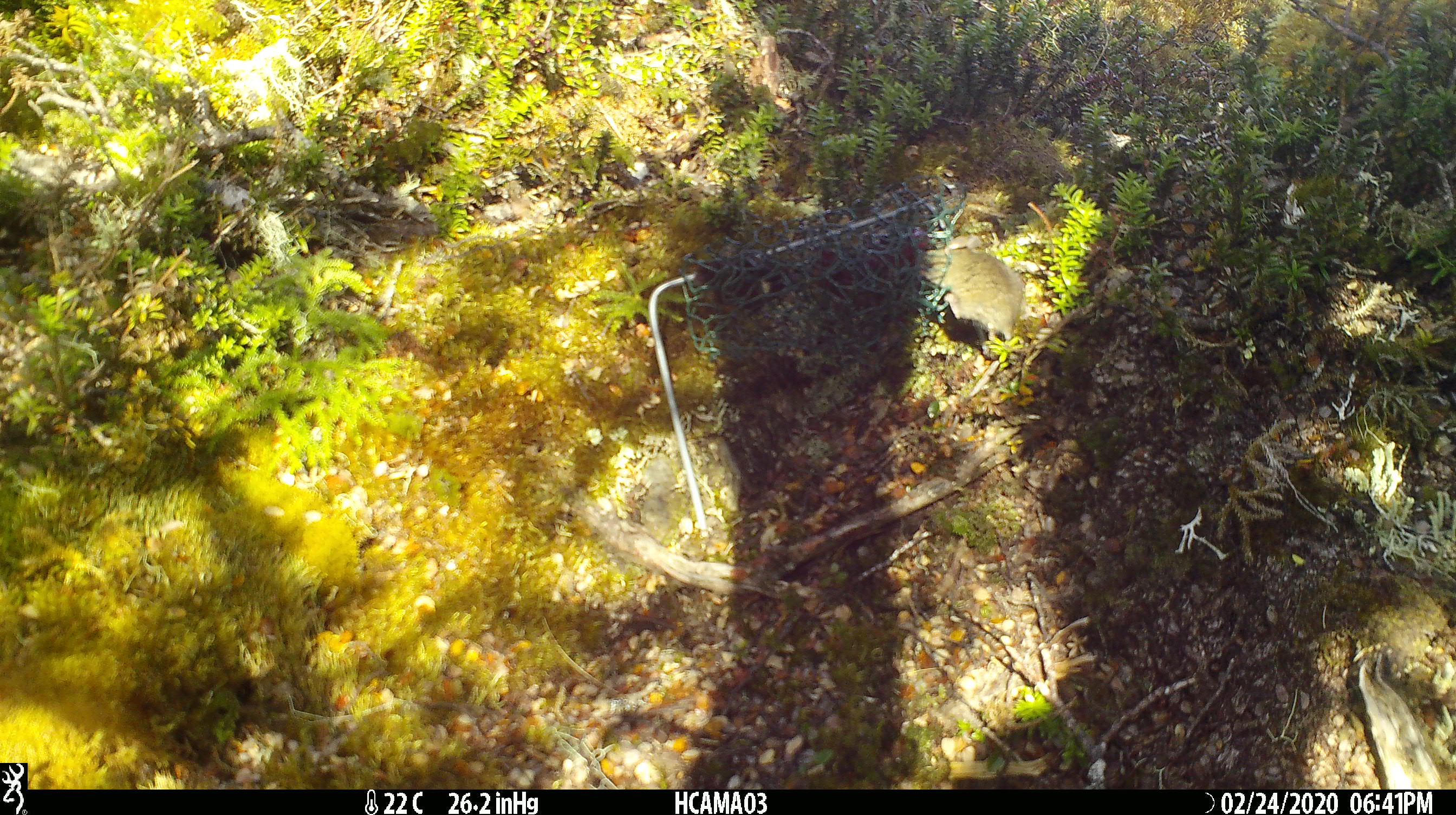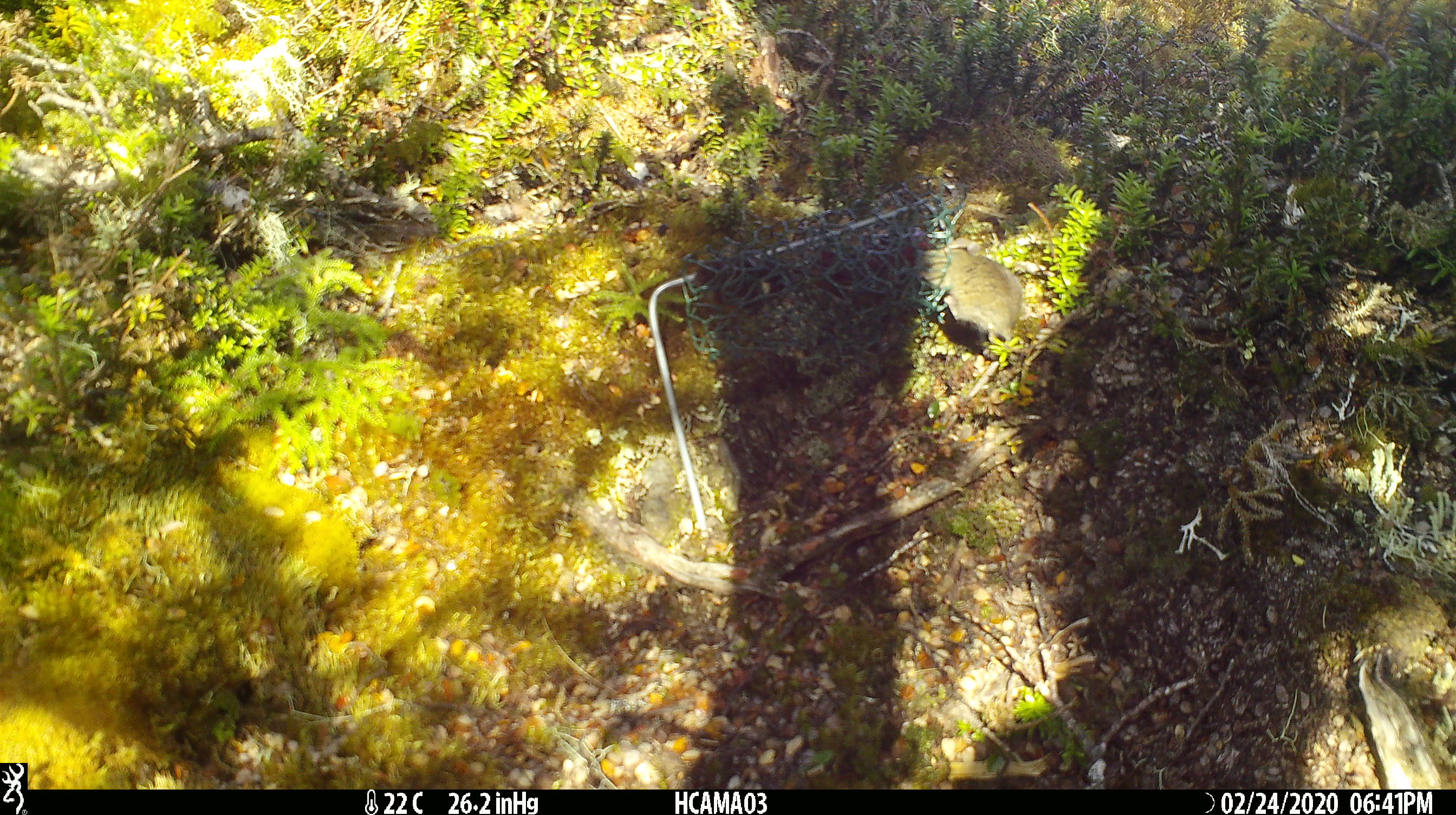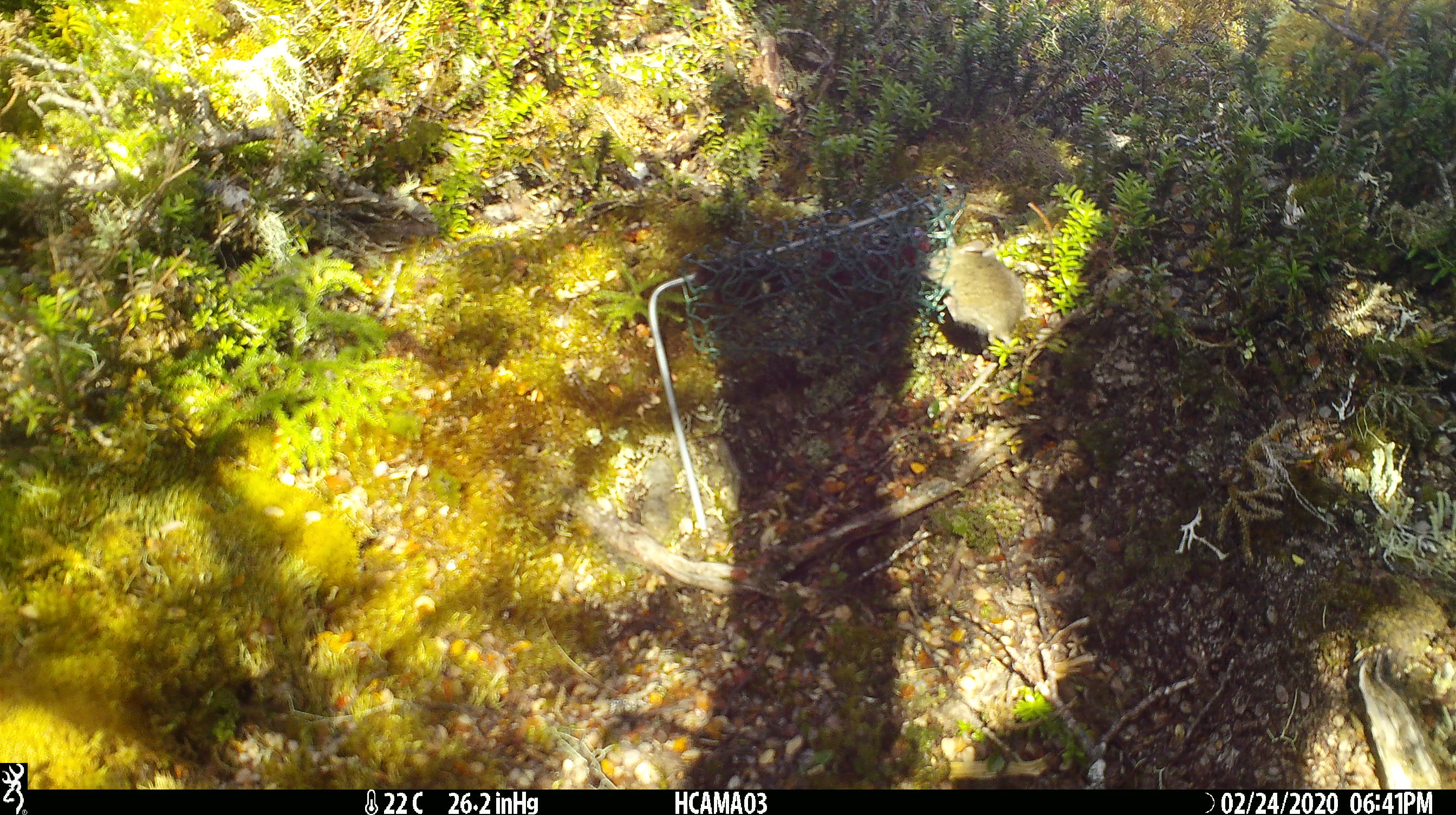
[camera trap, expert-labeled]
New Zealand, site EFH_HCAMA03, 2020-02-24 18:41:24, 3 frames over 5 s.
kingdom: Animalia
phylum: Chordata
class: Mammalia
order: Rodentia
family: Muridae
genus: Mus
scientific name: Mus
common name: mouse